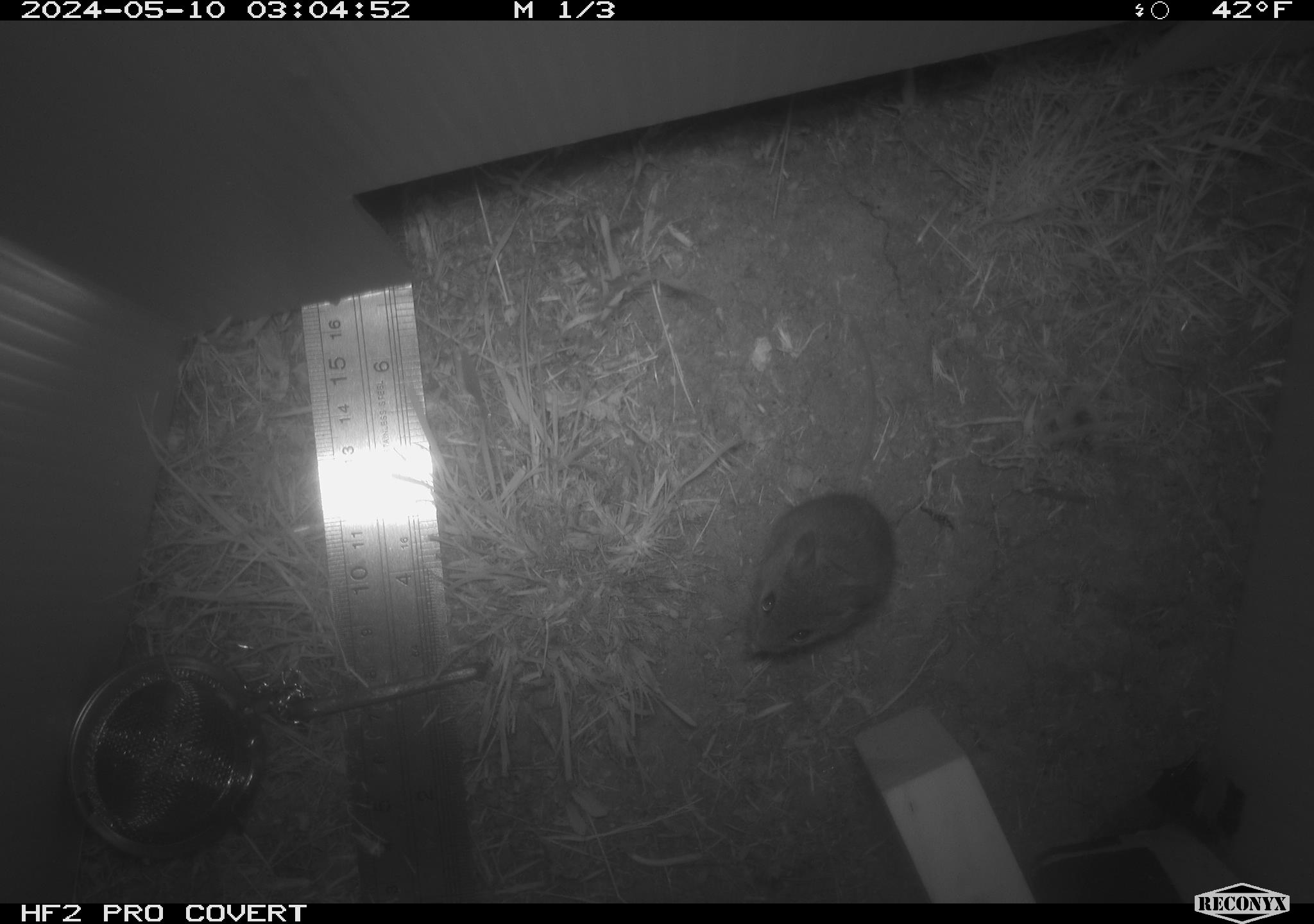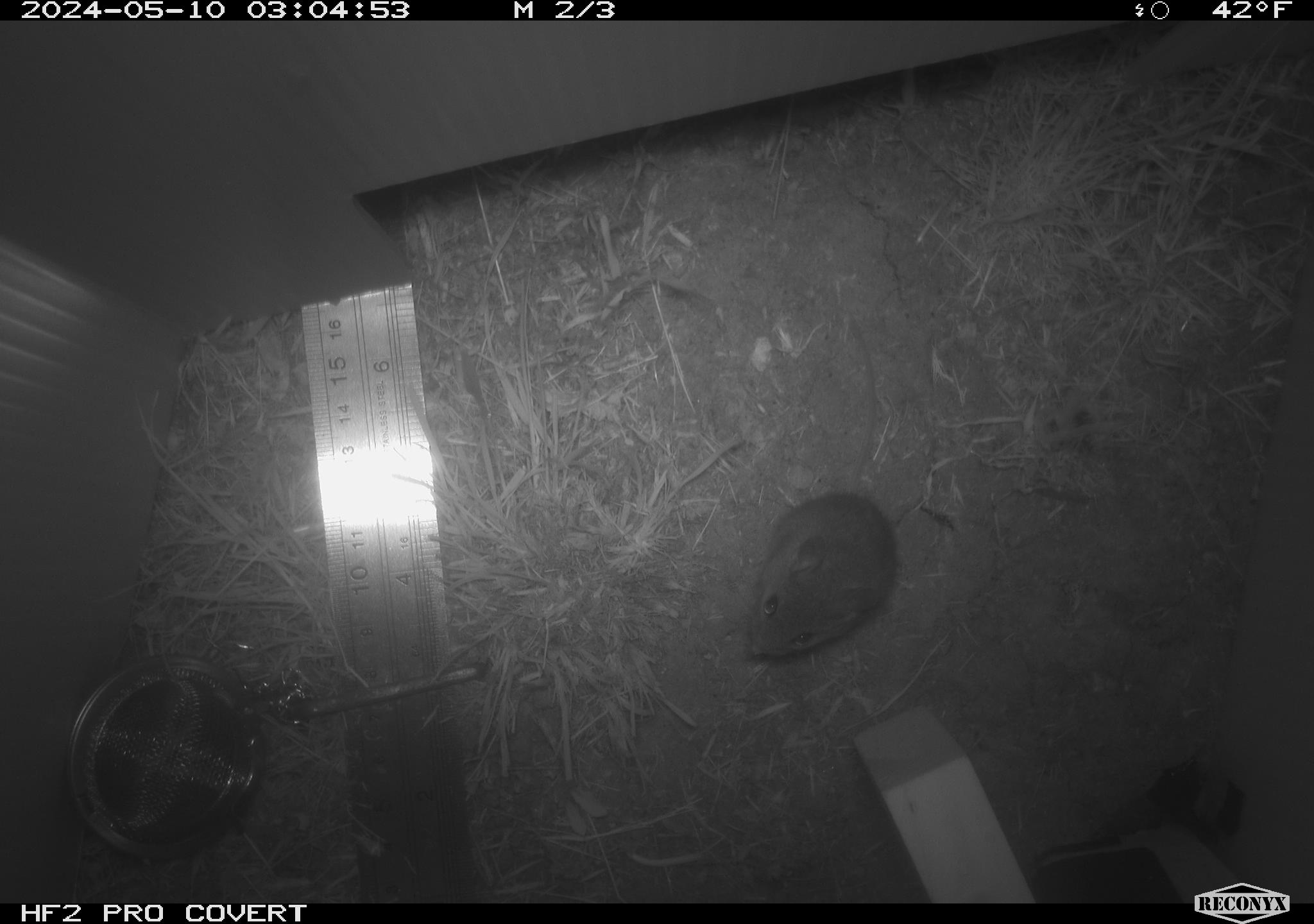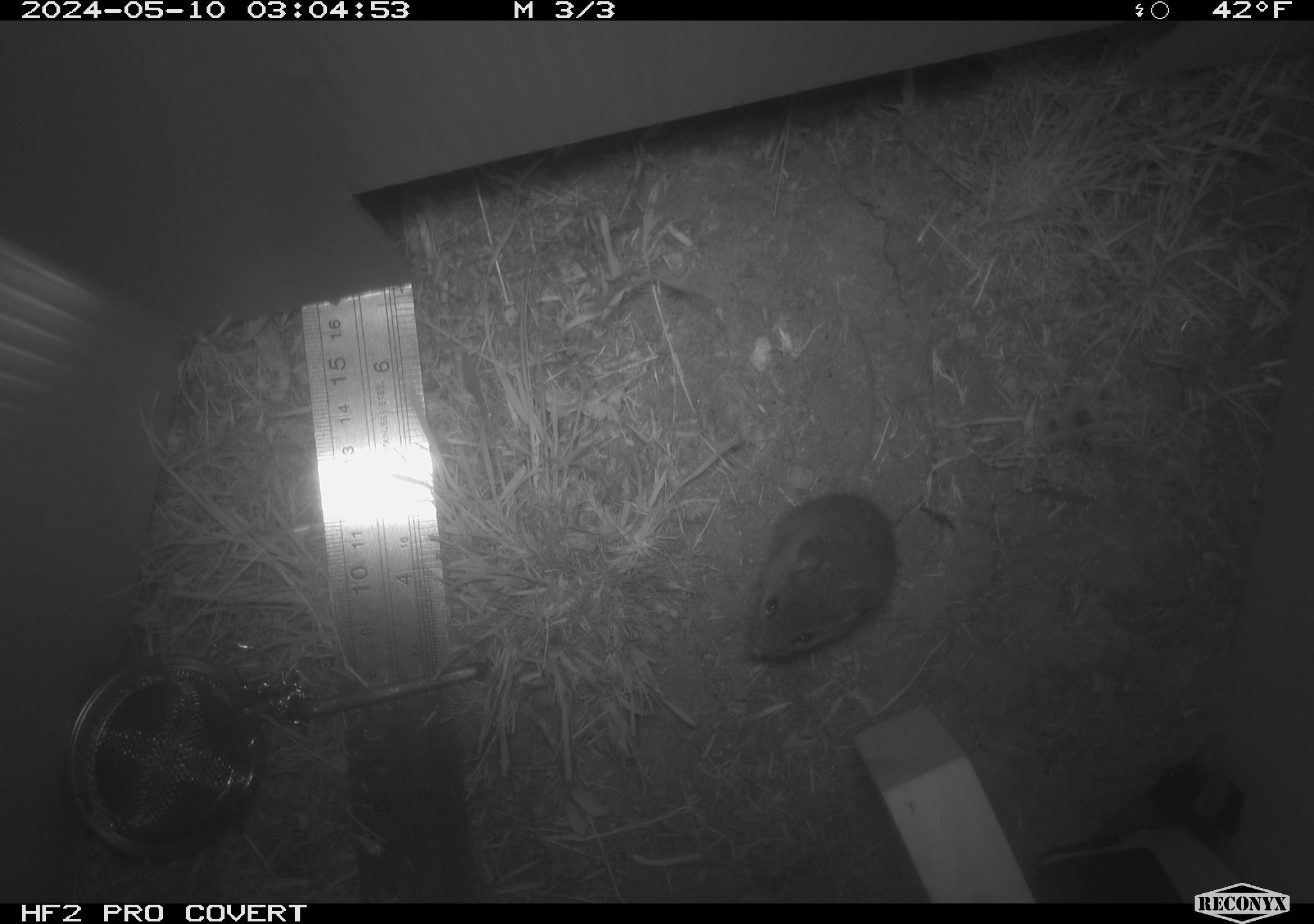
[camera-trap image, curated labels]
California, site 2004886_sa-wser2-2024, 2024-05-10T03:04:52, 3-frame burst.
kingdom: Animalia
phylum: Chordata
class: Mammalia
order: Rodentia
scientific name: Rodentia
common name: mouse species